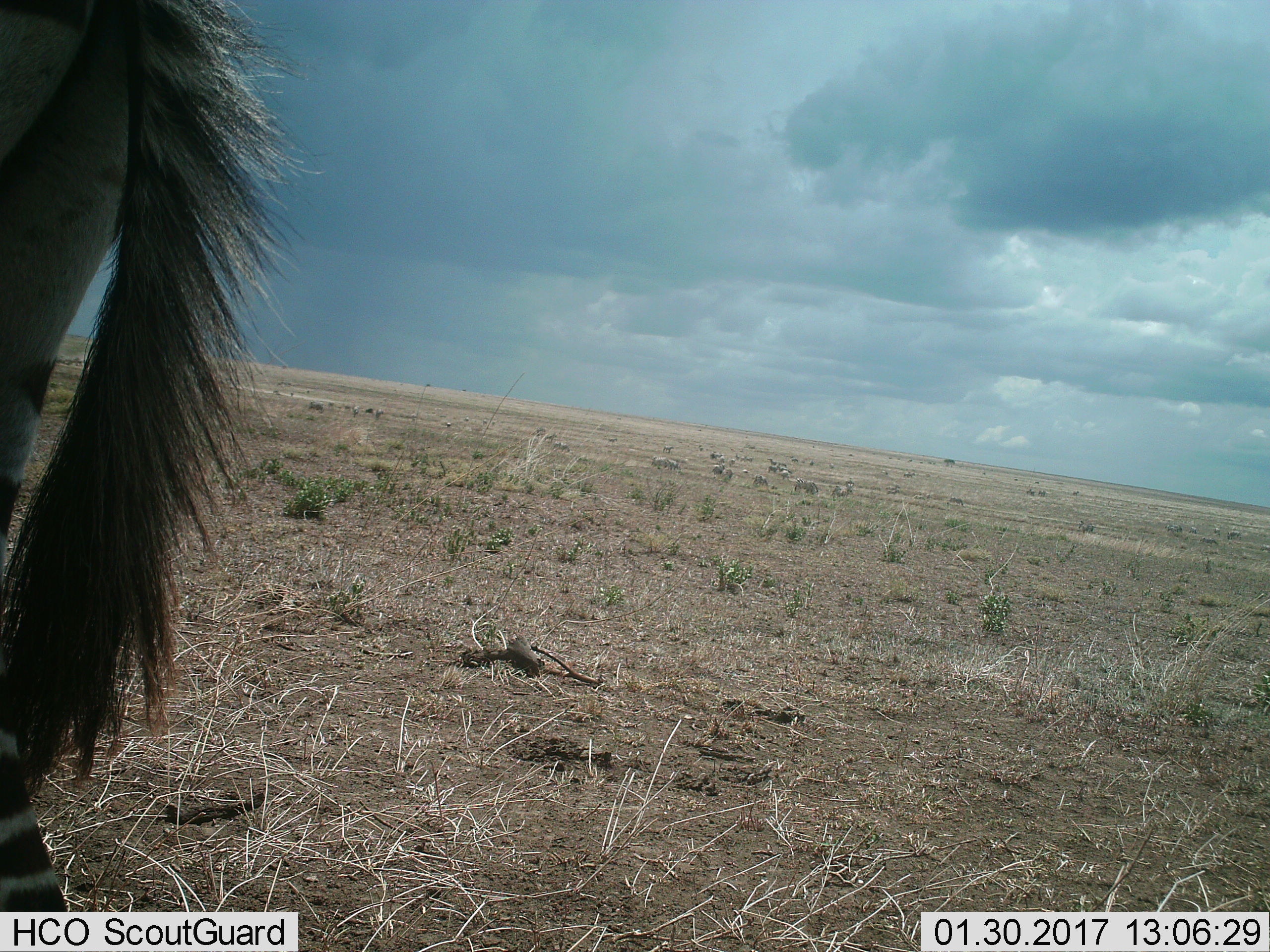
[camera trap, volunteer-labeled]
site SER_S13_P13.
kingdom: Animalia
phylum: Chordata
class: Mammalia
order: Perissodactyla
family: Equidae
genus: Equus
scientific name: Equus quagga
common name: plains zebra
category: zebraplains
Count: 1.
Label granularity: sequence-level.